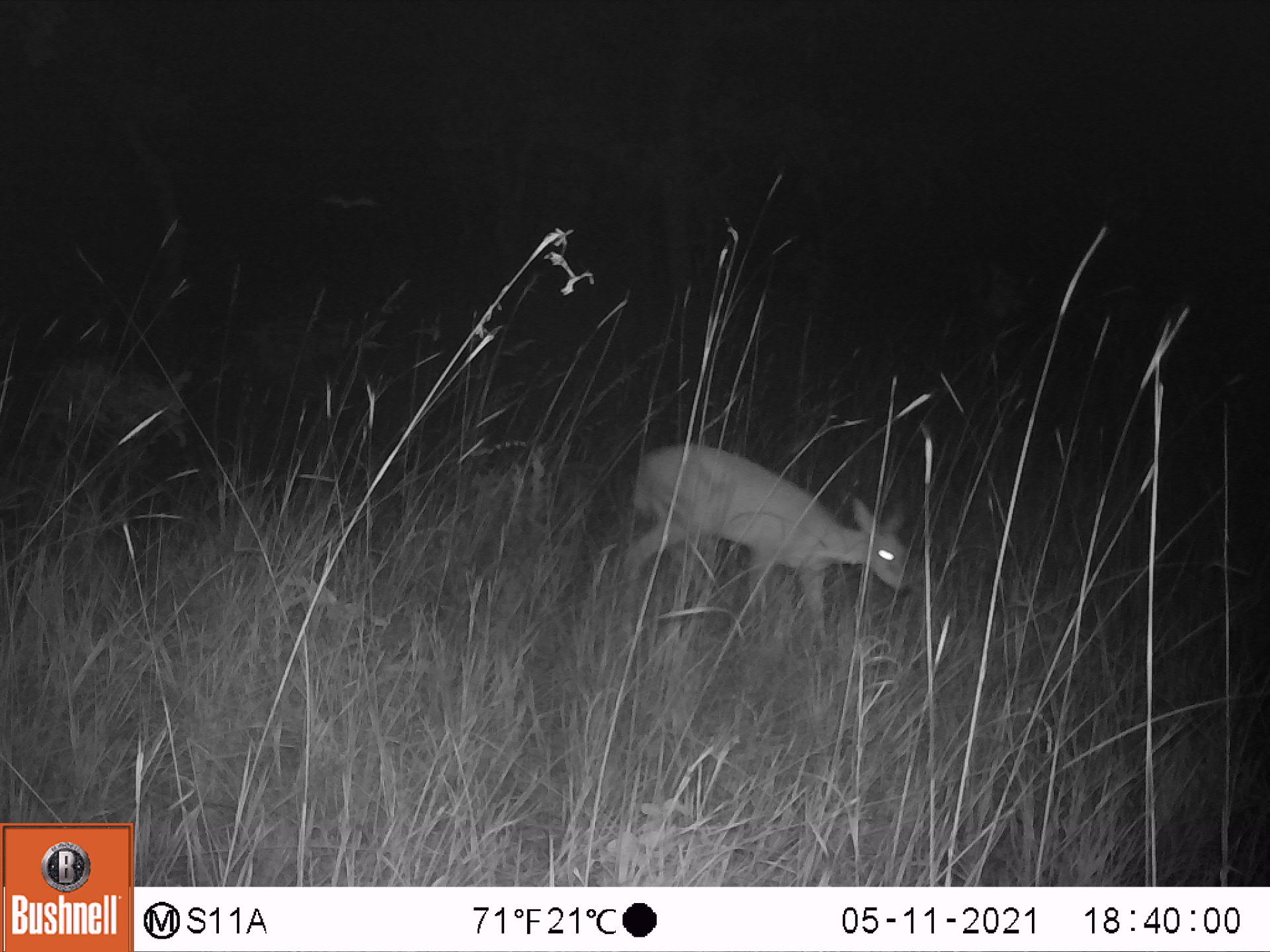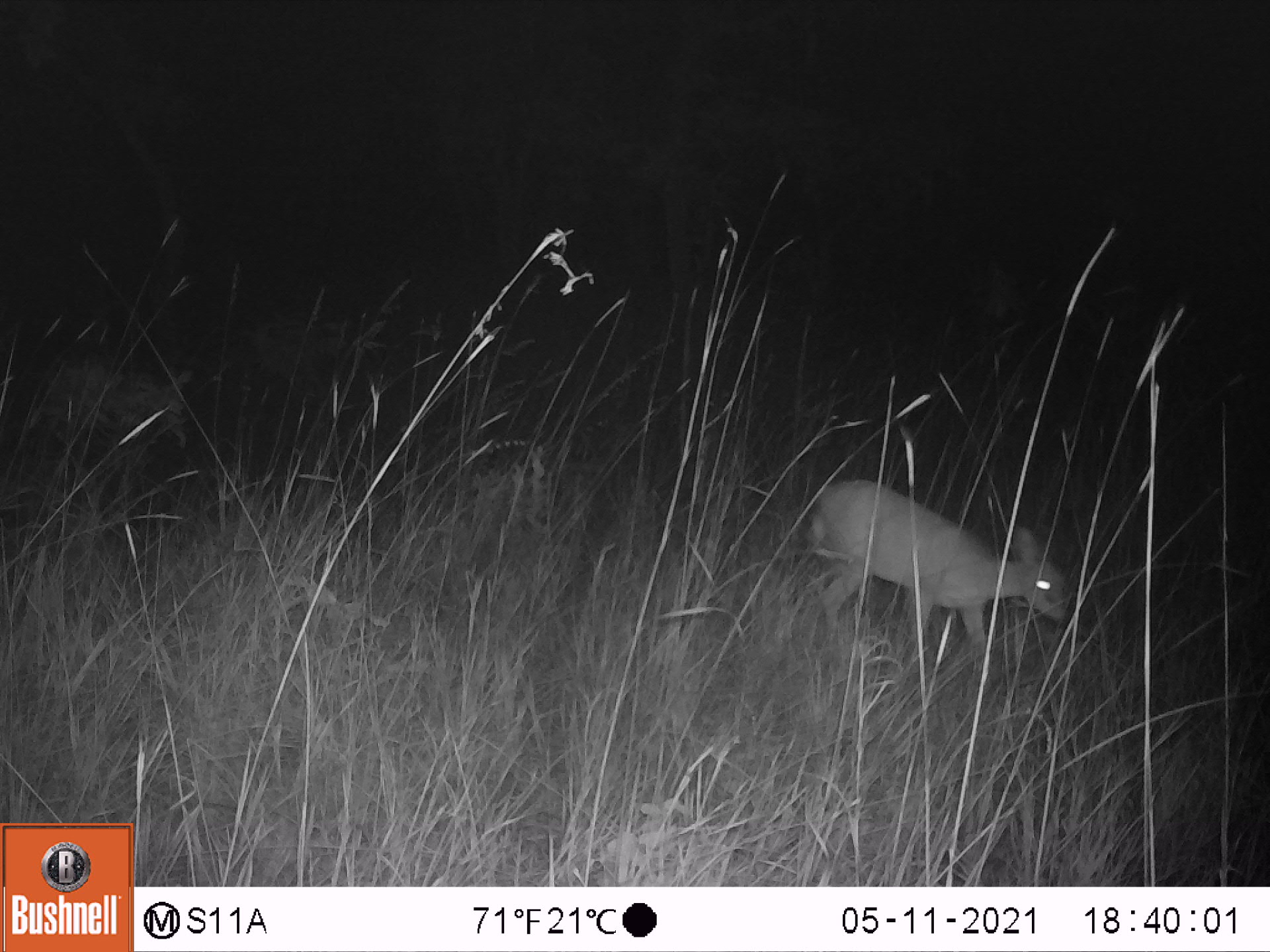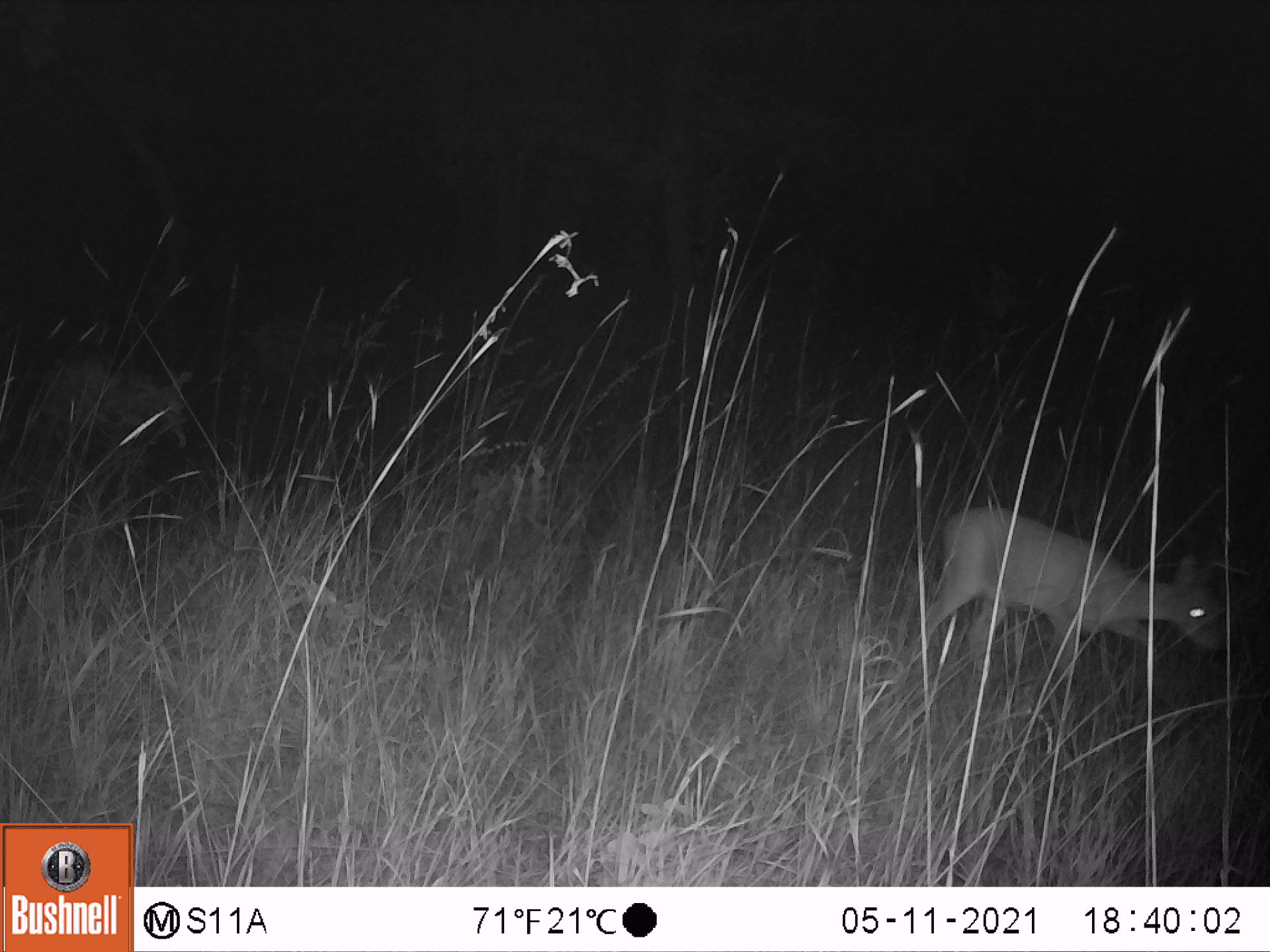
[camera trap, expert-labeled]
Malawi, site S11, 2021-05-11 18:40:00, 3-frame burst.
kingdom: Animalia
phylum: Chordata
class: Mammalia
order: Artiodactyla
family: Bovidae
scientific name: Antilopinae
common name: small antelope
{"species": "small antelope (Antilopinae)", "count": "1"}